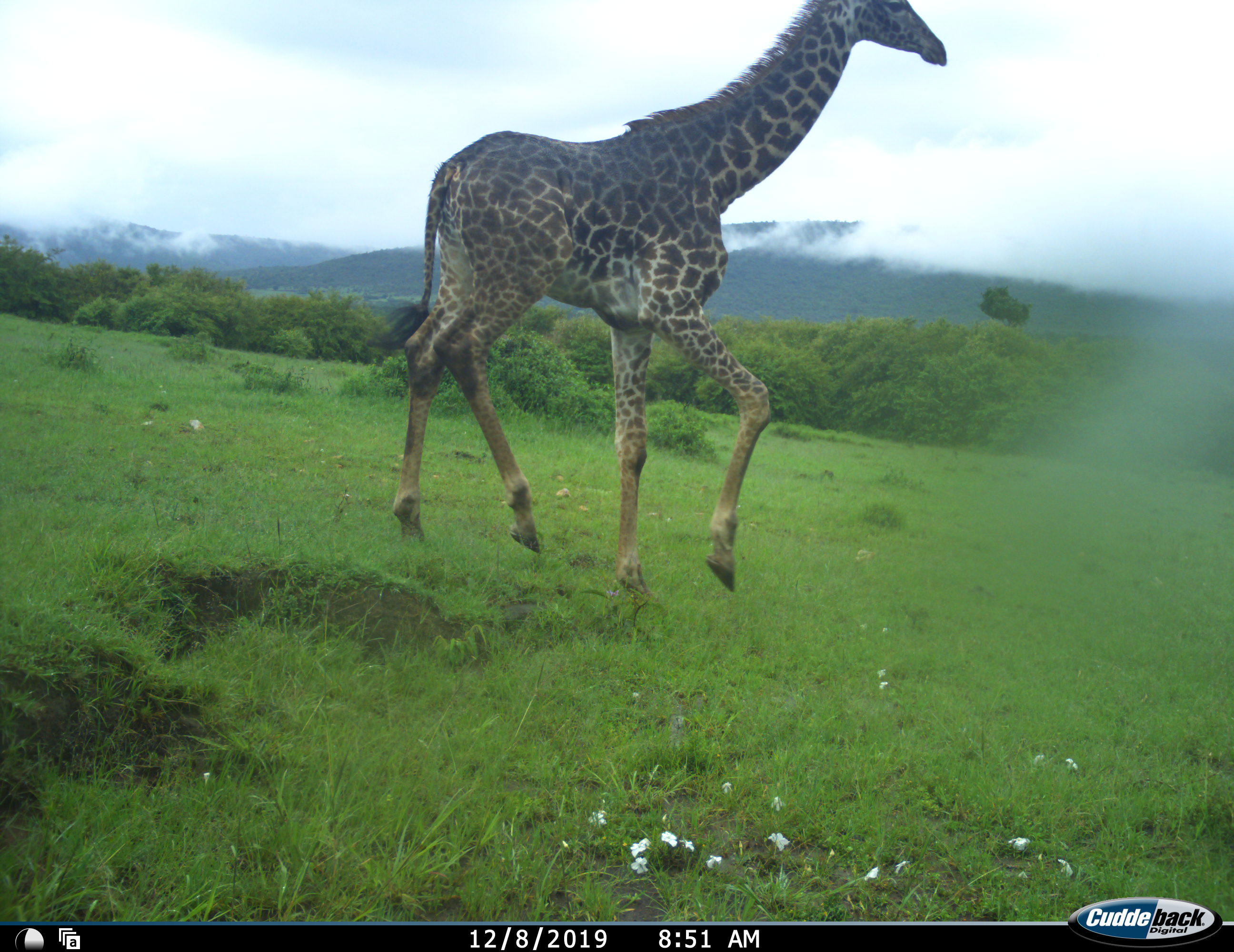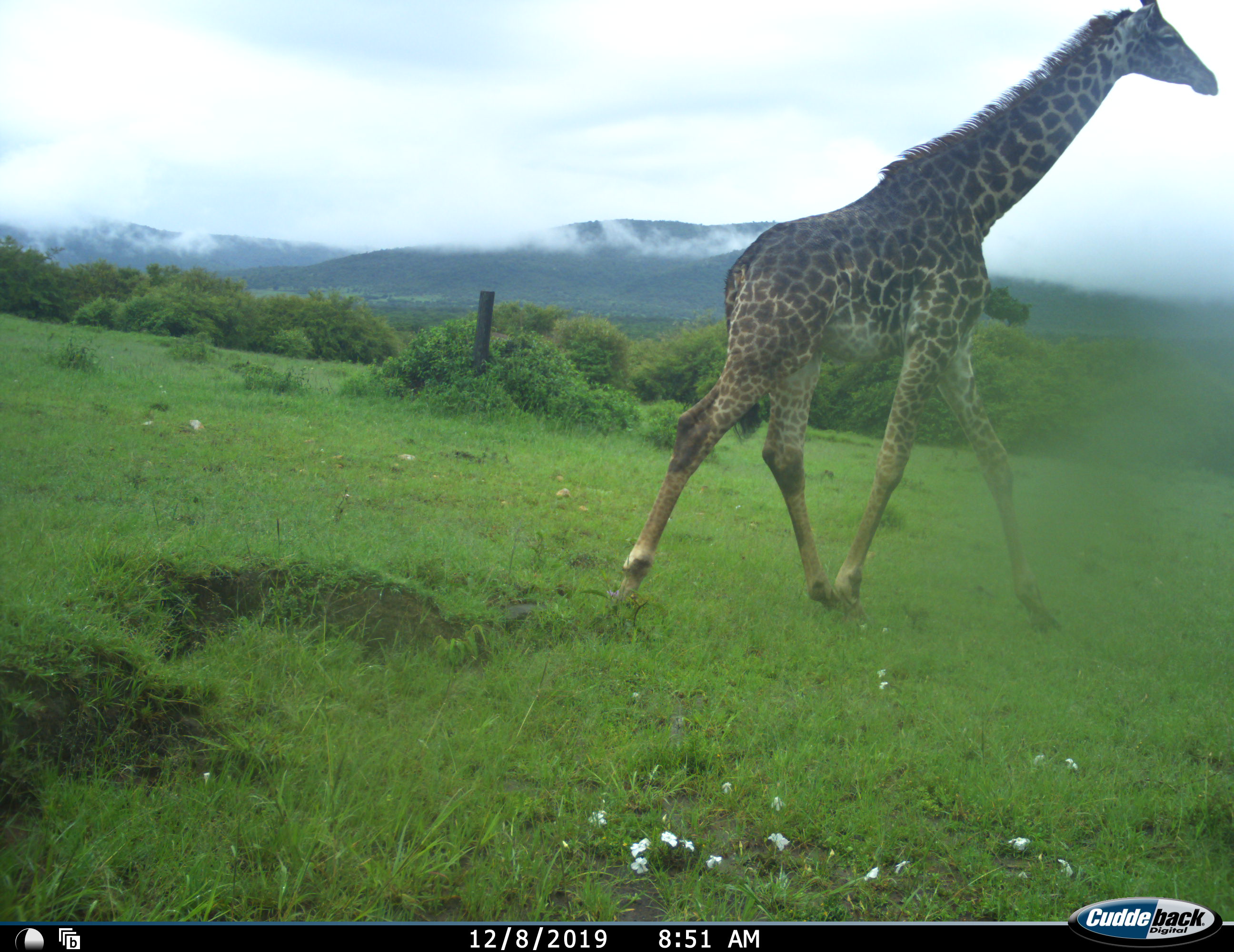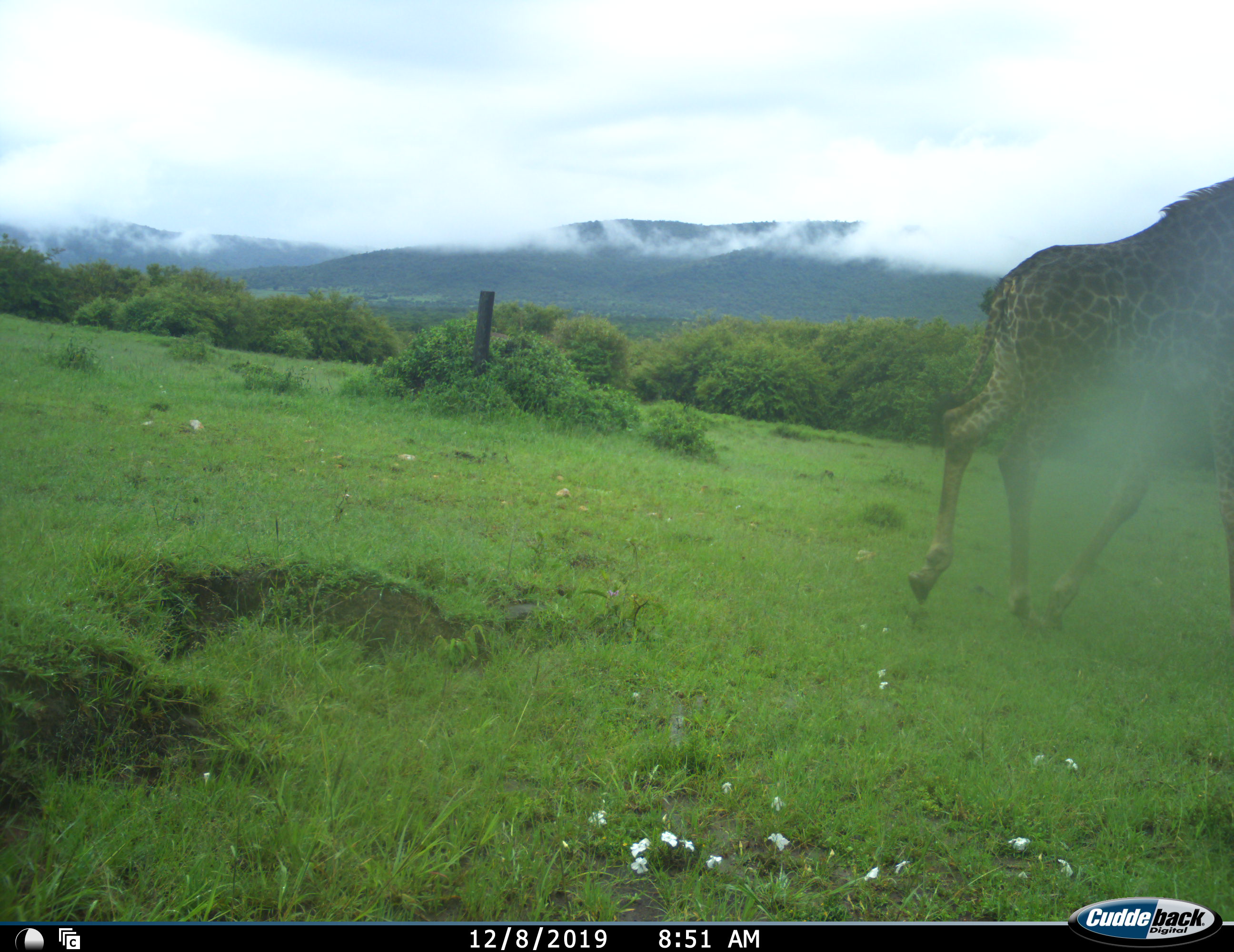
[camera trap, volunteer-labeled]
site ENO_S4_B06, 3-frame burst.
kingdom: Animalia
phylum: Chordata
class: Mammalia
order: Artiodactyla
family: Giraffidae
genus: Giraffa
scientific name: Giraffa camelopardalis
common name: giraffe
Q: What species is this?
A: Giraffe (Giraffa camelopardalis).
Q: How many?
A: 1.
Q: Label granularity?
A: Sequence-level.